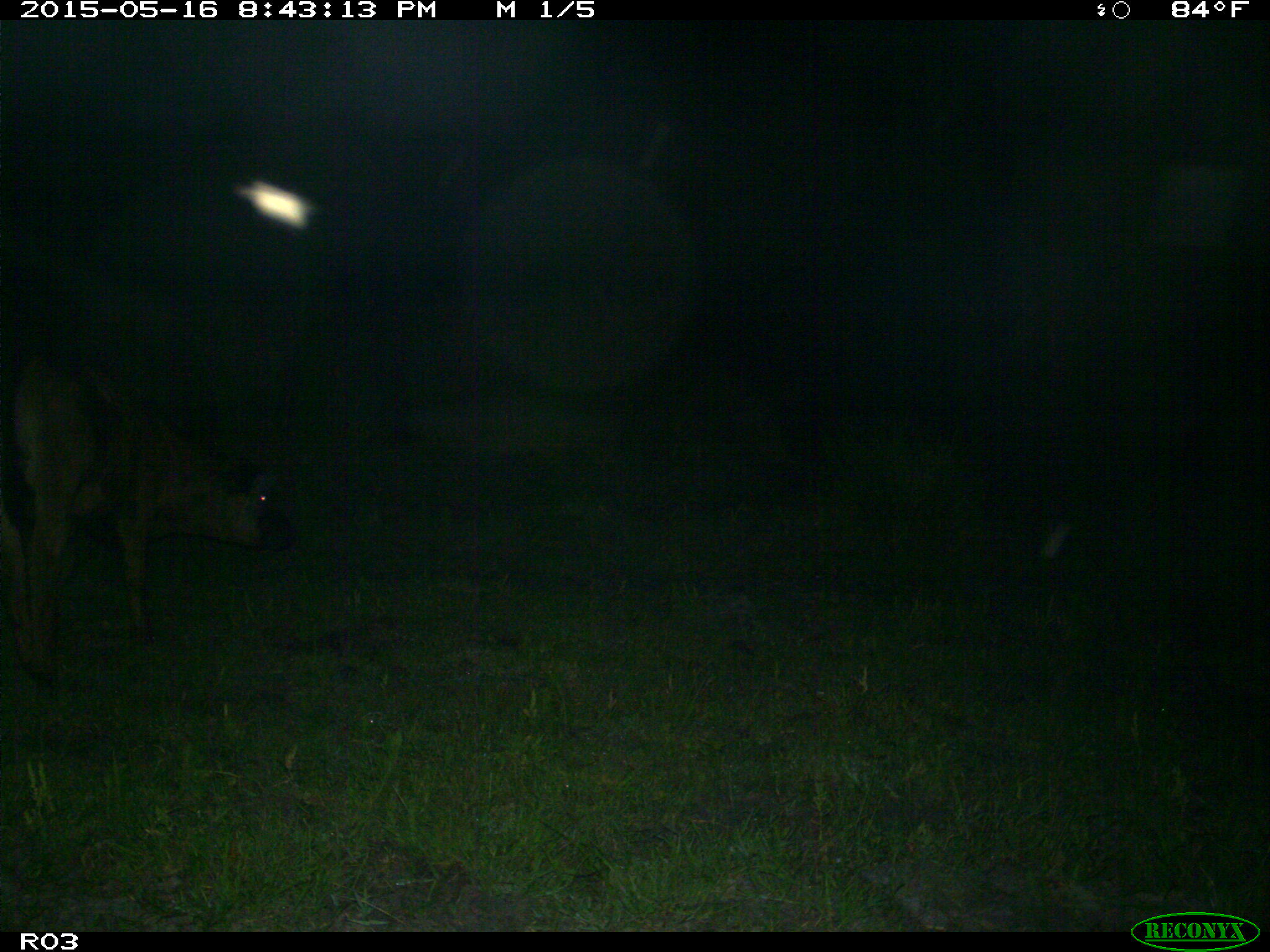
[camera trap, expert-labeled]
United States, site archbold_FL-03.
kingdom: Animalia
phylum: Chordata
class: Mammalia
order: Artiodactyla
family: Bovidae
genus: Bos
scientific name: Bos taurus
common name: domestic cow